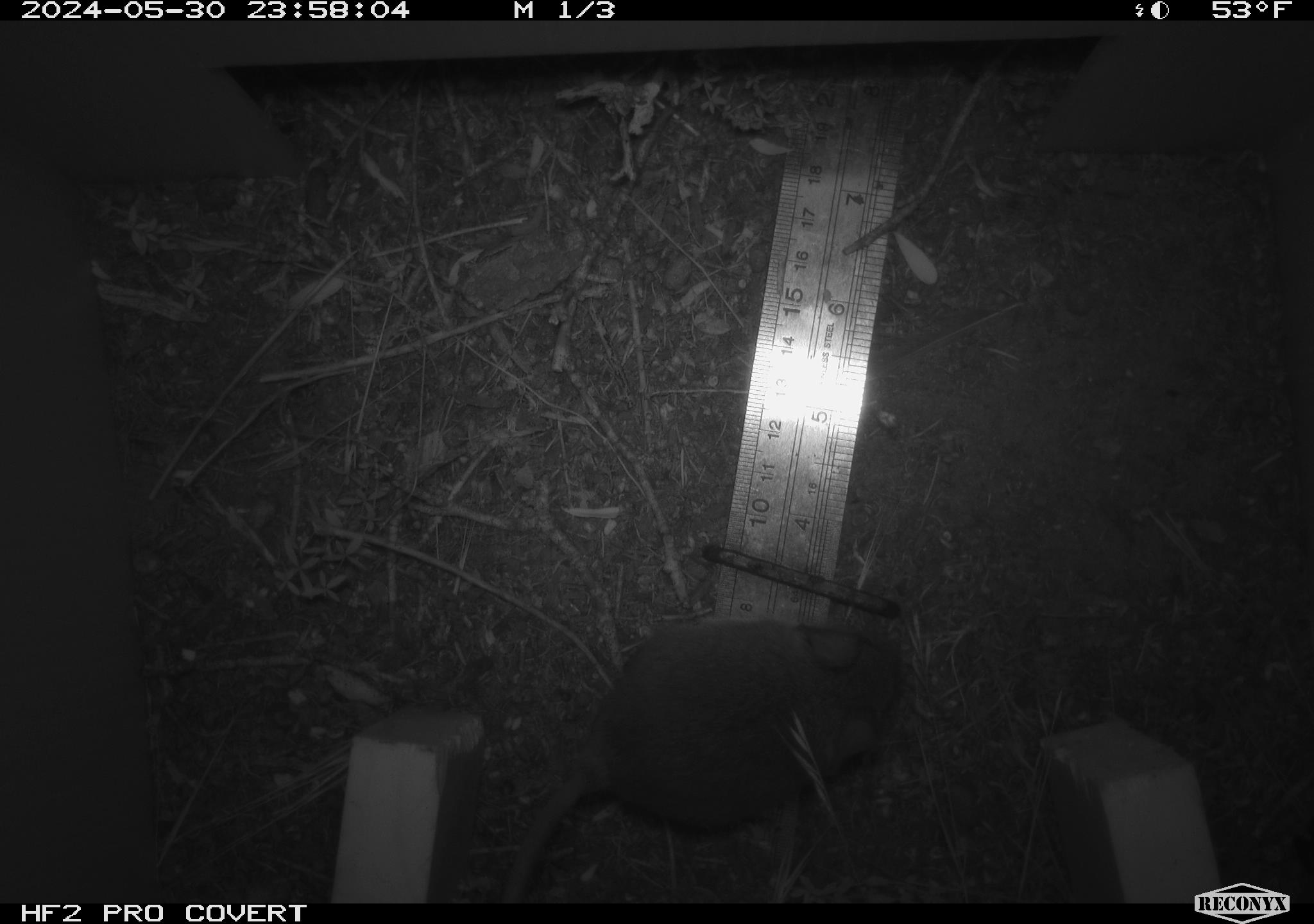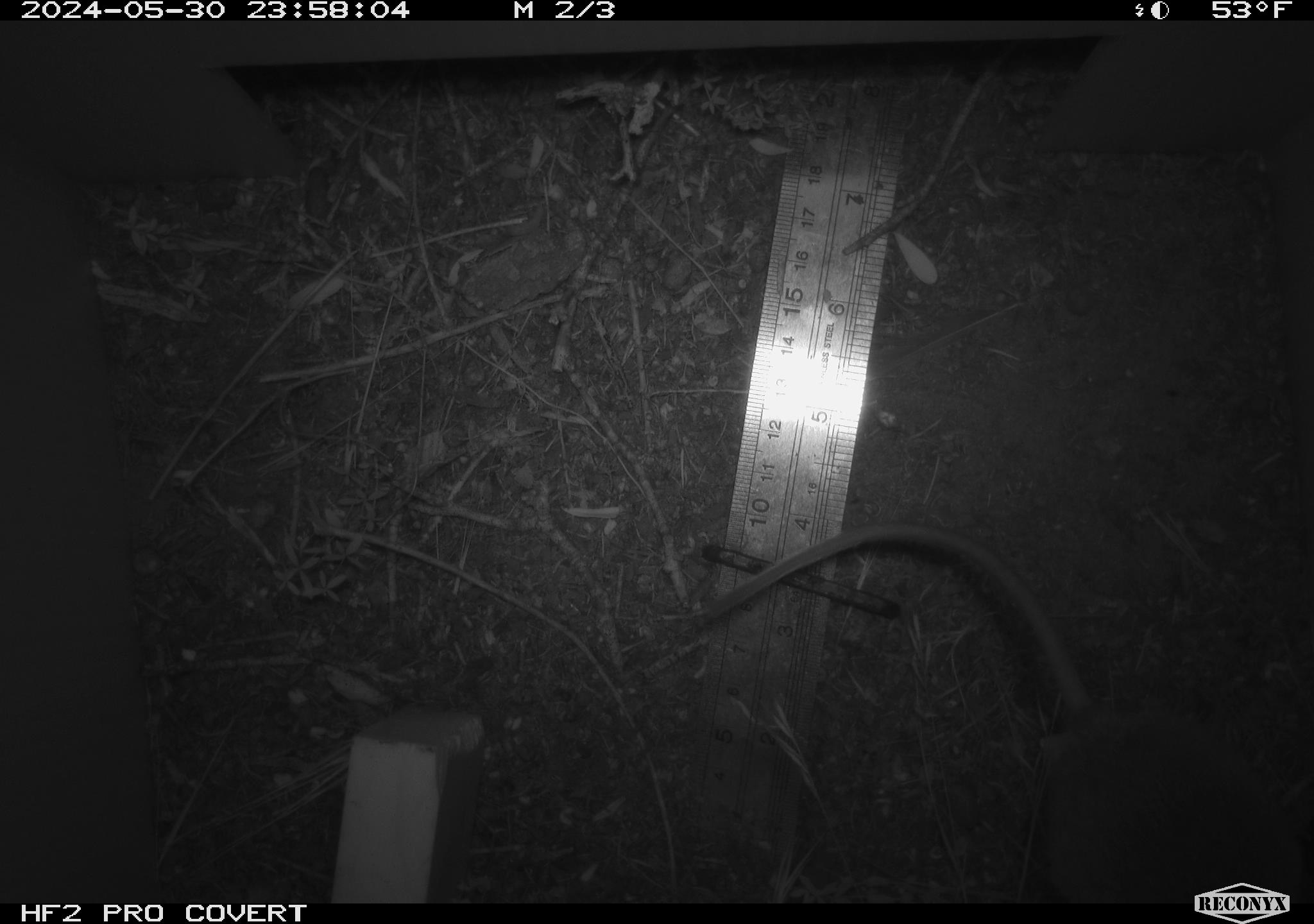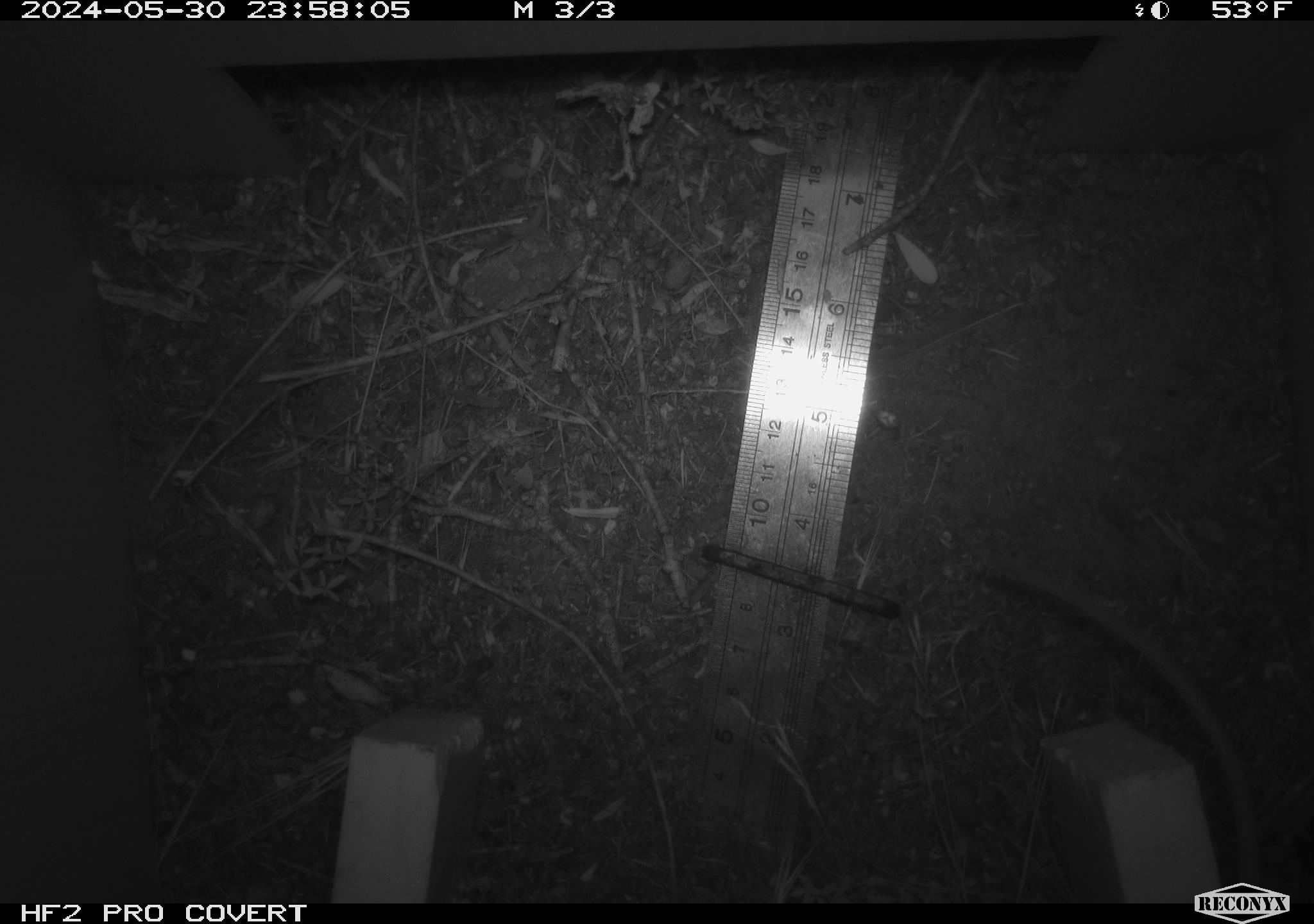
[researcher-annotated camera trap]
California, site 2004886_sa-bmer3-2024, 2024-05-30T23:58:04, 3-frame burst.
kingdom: Animalia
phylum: Chordata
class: Mammalia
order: Rodentia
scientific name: Rodentia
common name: mouse species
Mouse species (Rodentia).